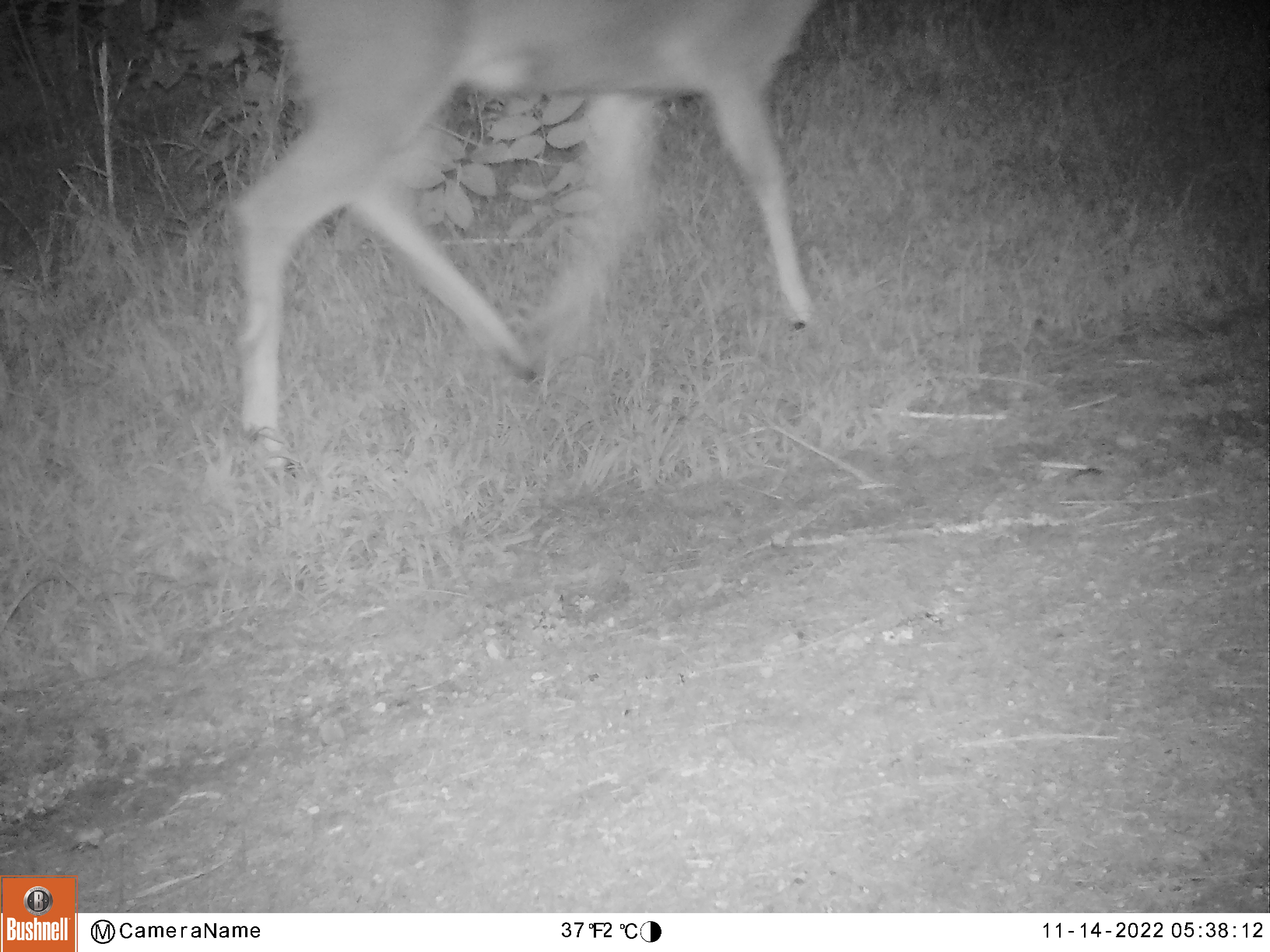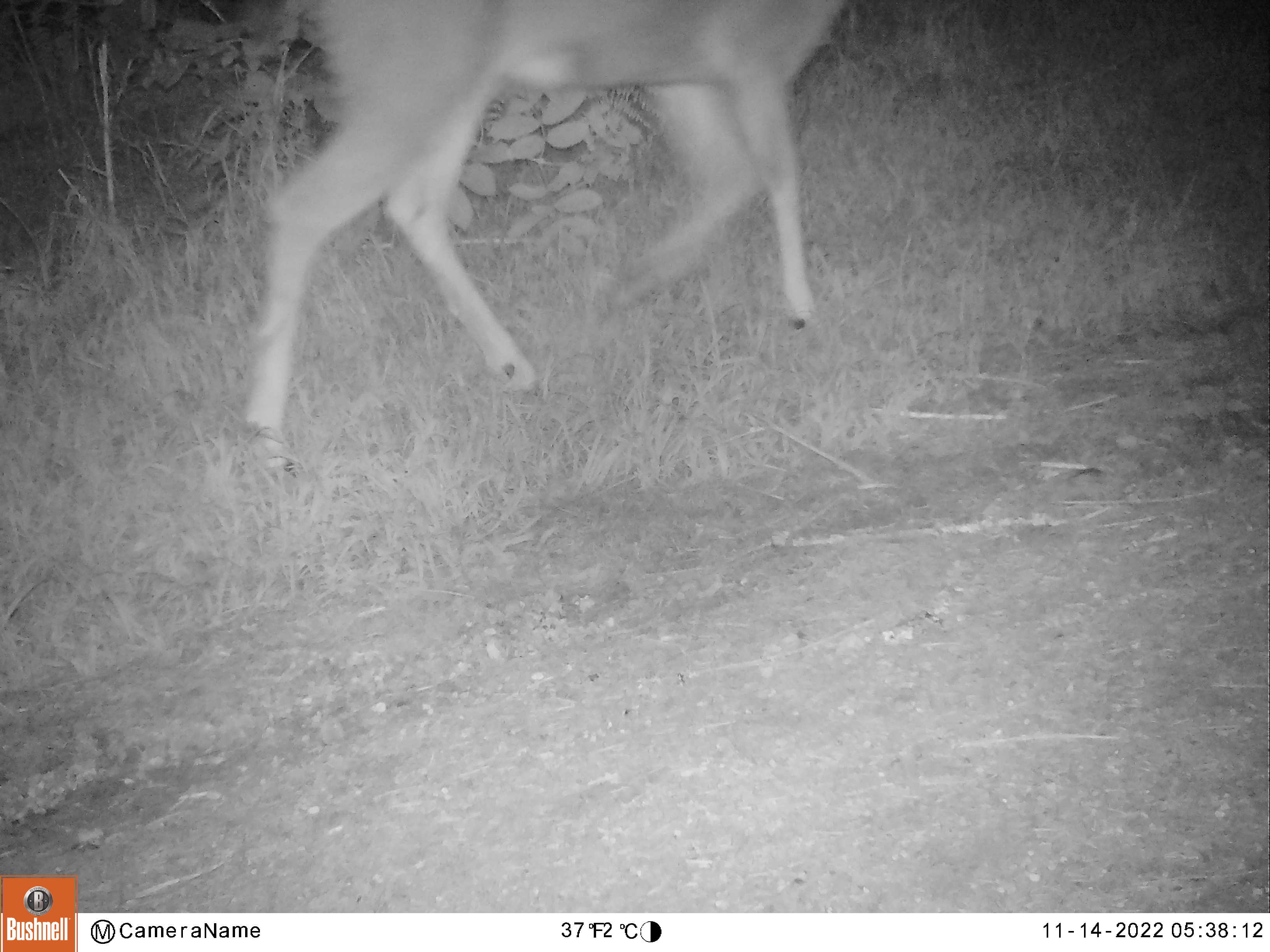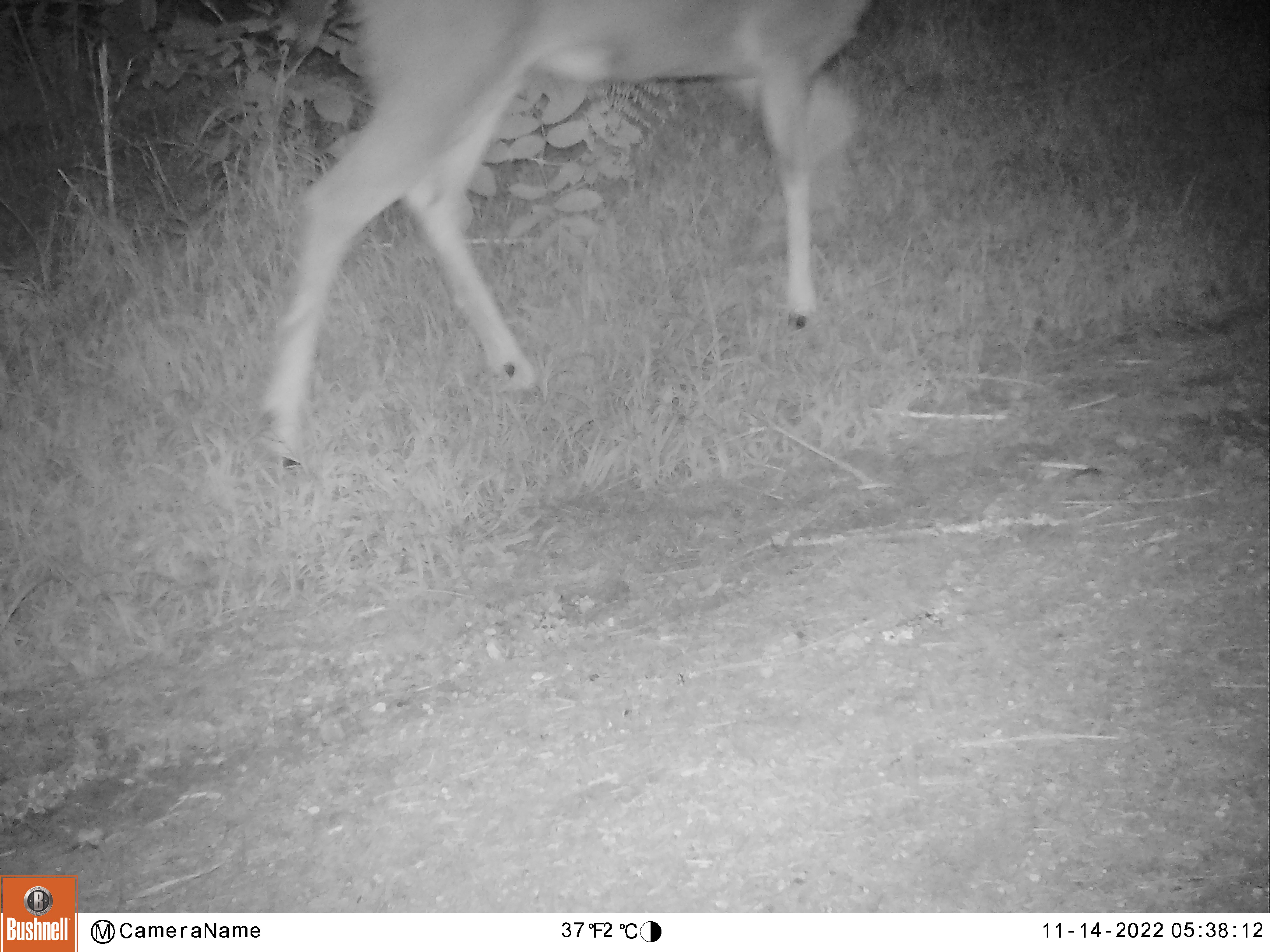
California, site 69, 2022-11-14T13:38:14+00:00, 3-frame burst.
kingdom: Animalia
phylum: Chordata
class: Mammalia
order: Artiodactyla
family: Cervidae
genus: Odocoileus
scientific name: Odocoileus hemionus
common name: mule deer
Mule deer (Odocoileus hemionus).